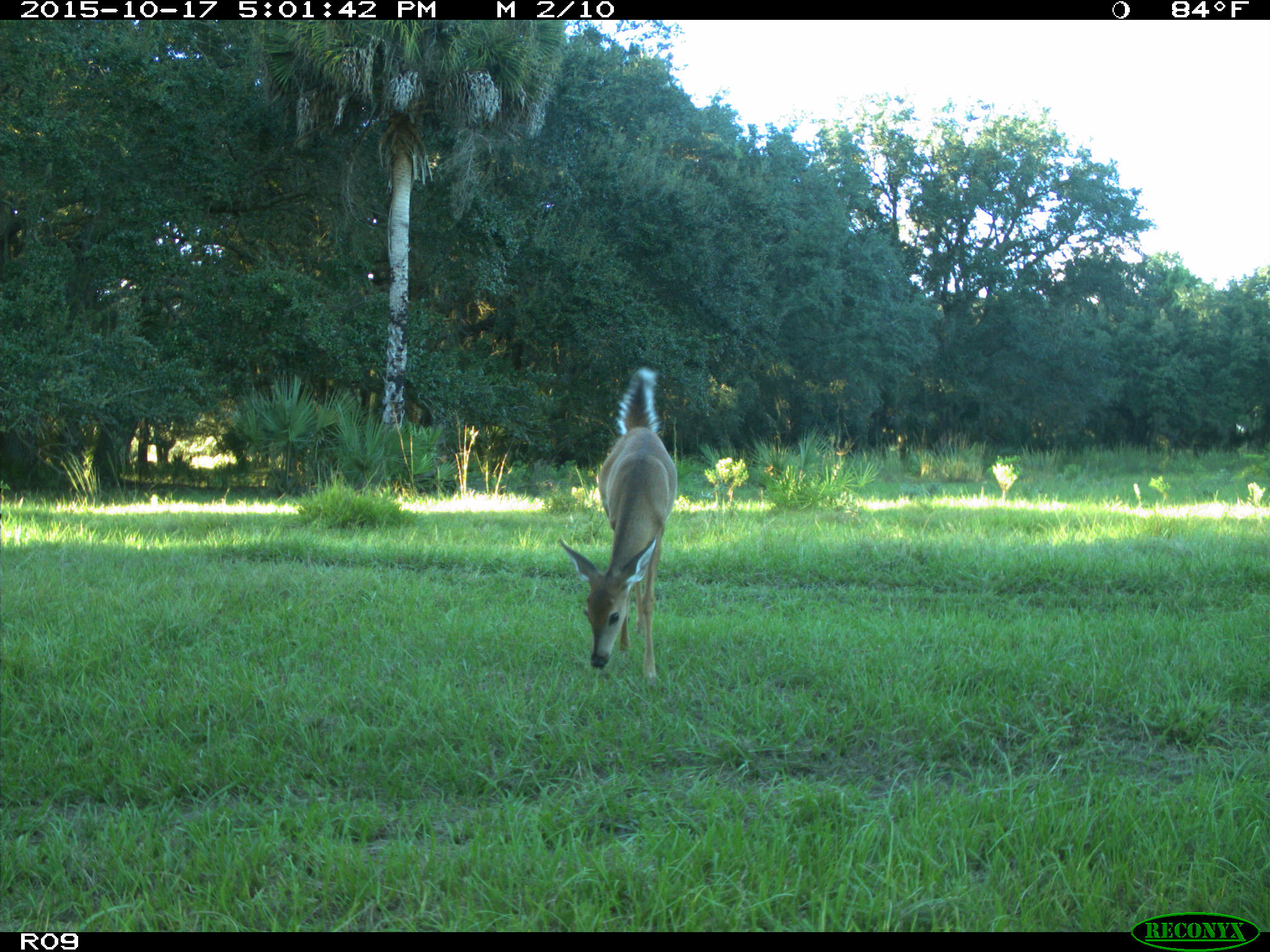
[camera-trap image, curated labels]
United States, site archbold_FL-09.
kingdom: Animalia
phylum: Chordata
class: Mammalia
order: Artiodactyla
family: Cervidae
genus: Odocoileus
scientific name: Odocoileus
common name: deer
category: unidentified deer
Unidentified deer (deer) (Odocoileus).